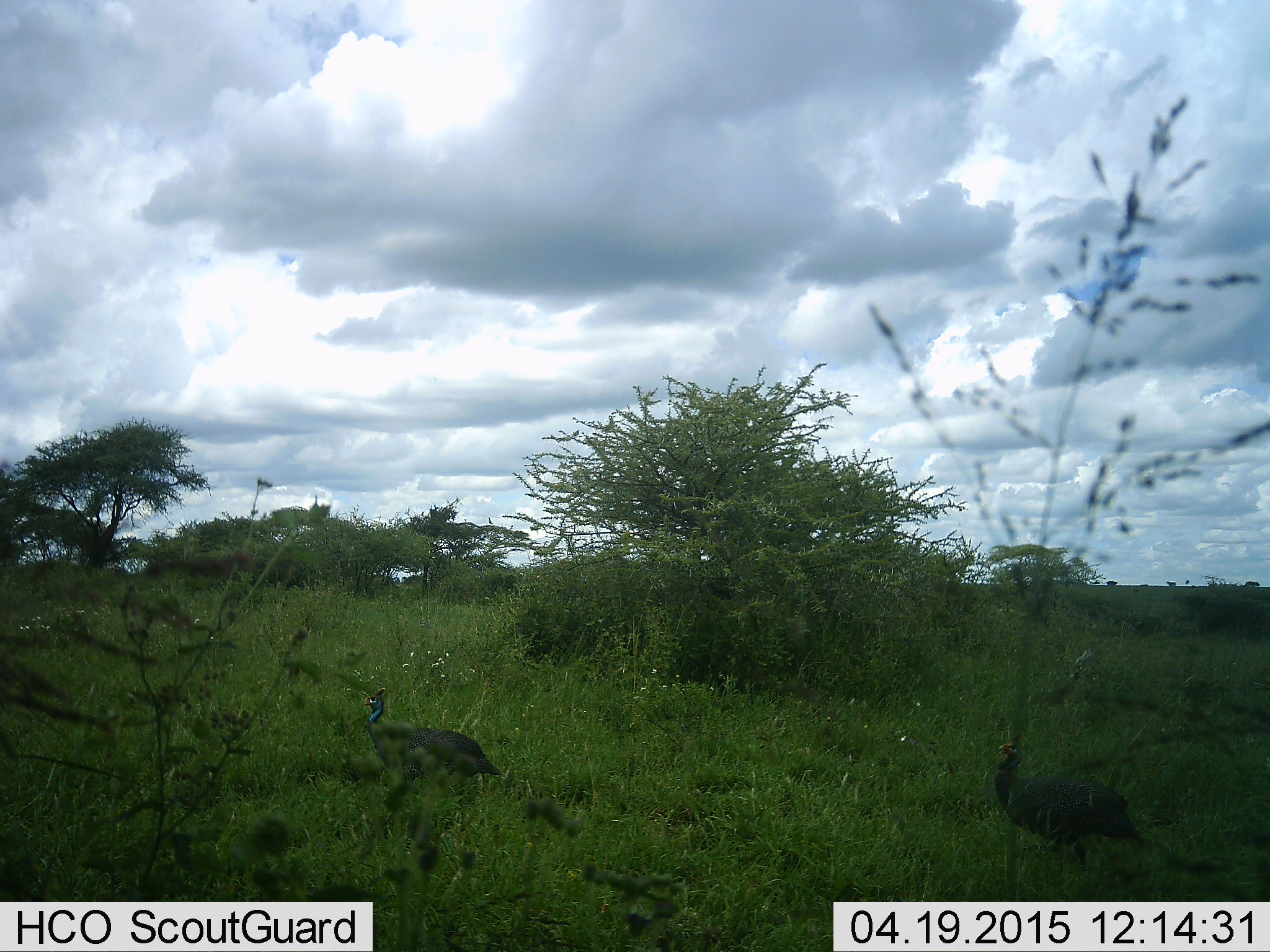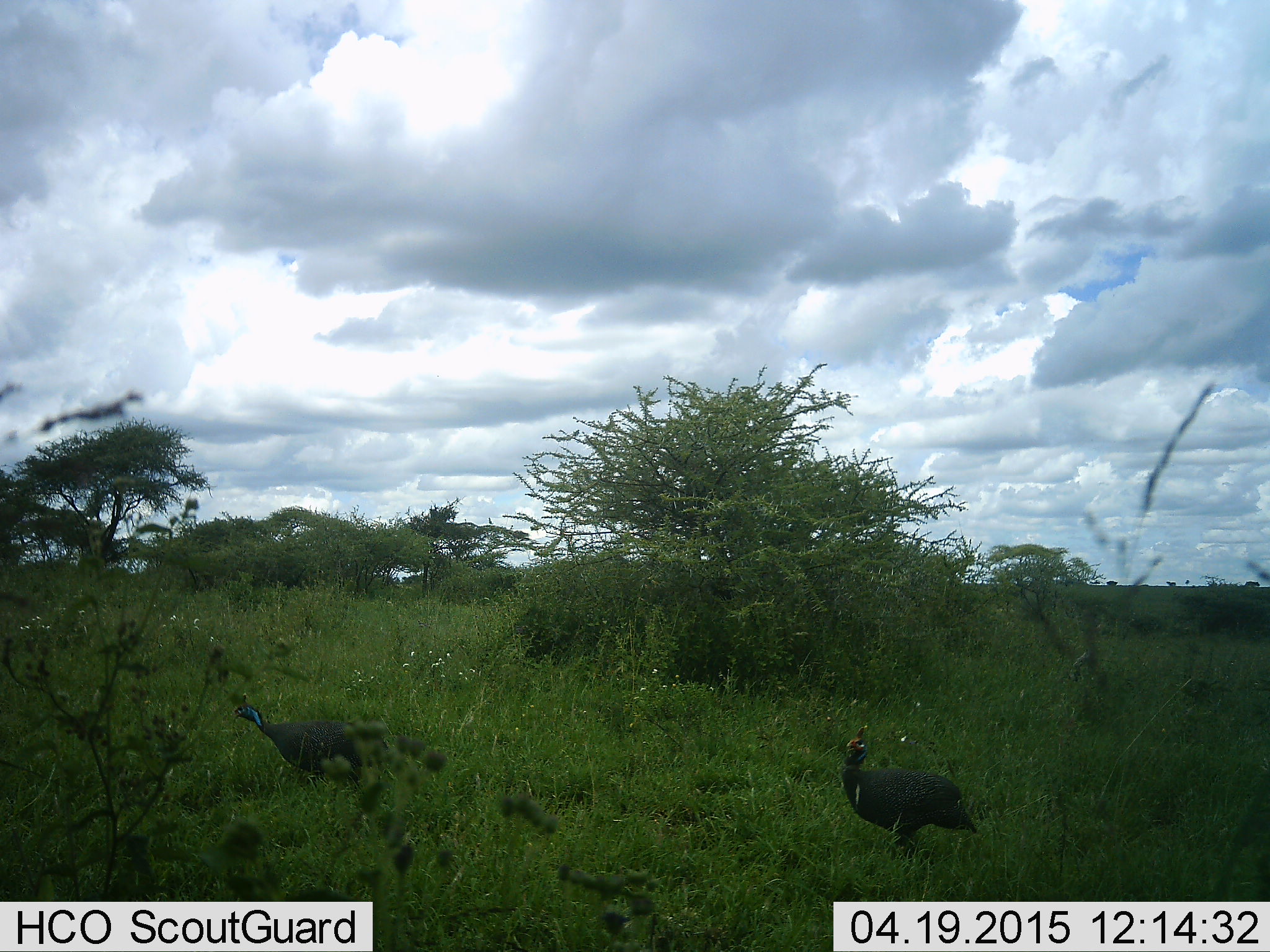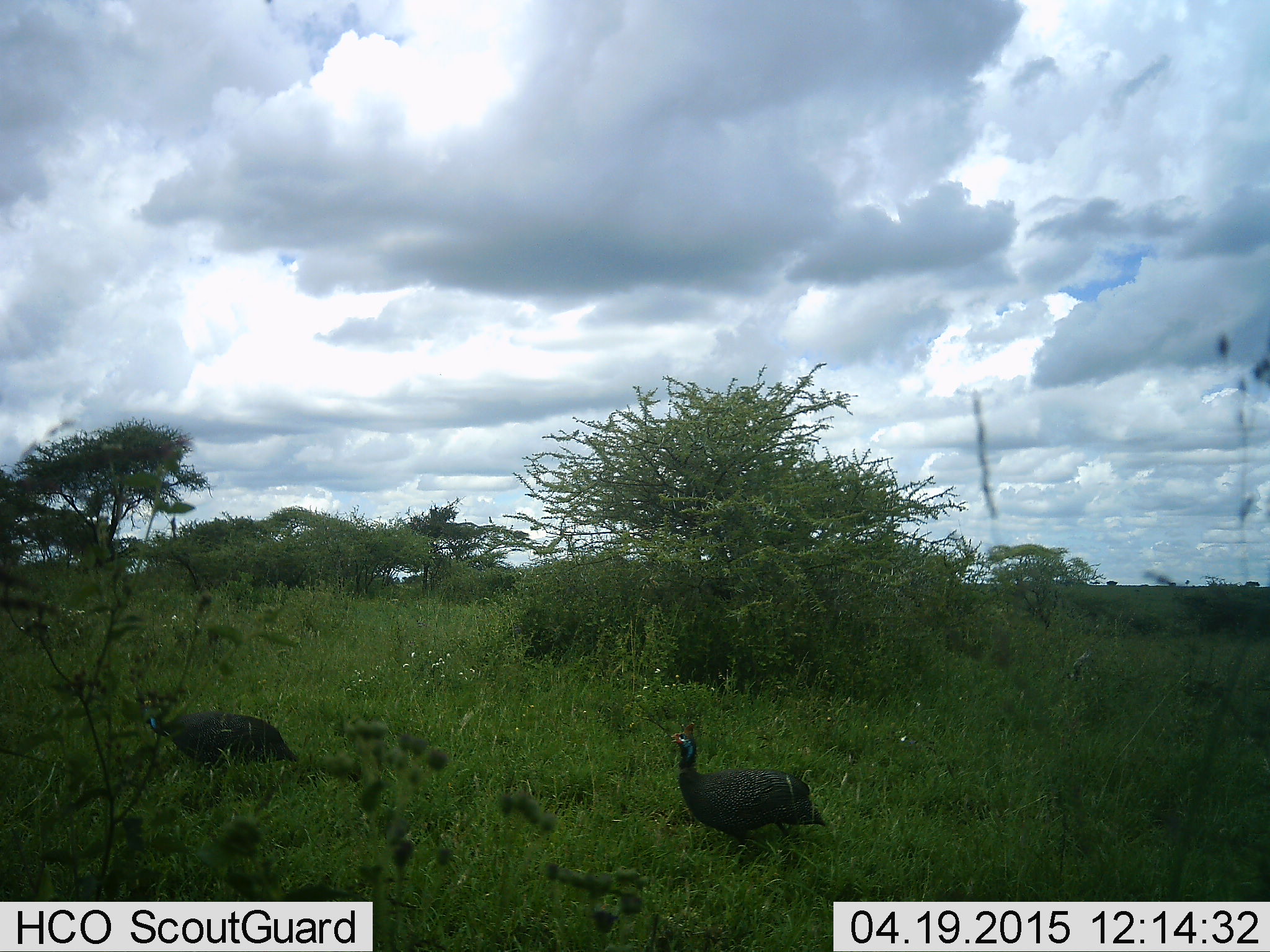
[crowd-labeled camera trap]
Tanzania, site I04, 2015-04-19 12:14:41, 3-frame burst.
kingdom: Animalia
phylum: Chordata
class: Aves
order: Galliformes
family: Numididae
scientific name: Numididae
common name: guinea fowl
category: guineafowl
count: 2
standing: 10%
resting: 10%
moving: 100%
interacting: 0%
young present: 0%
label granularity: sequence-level